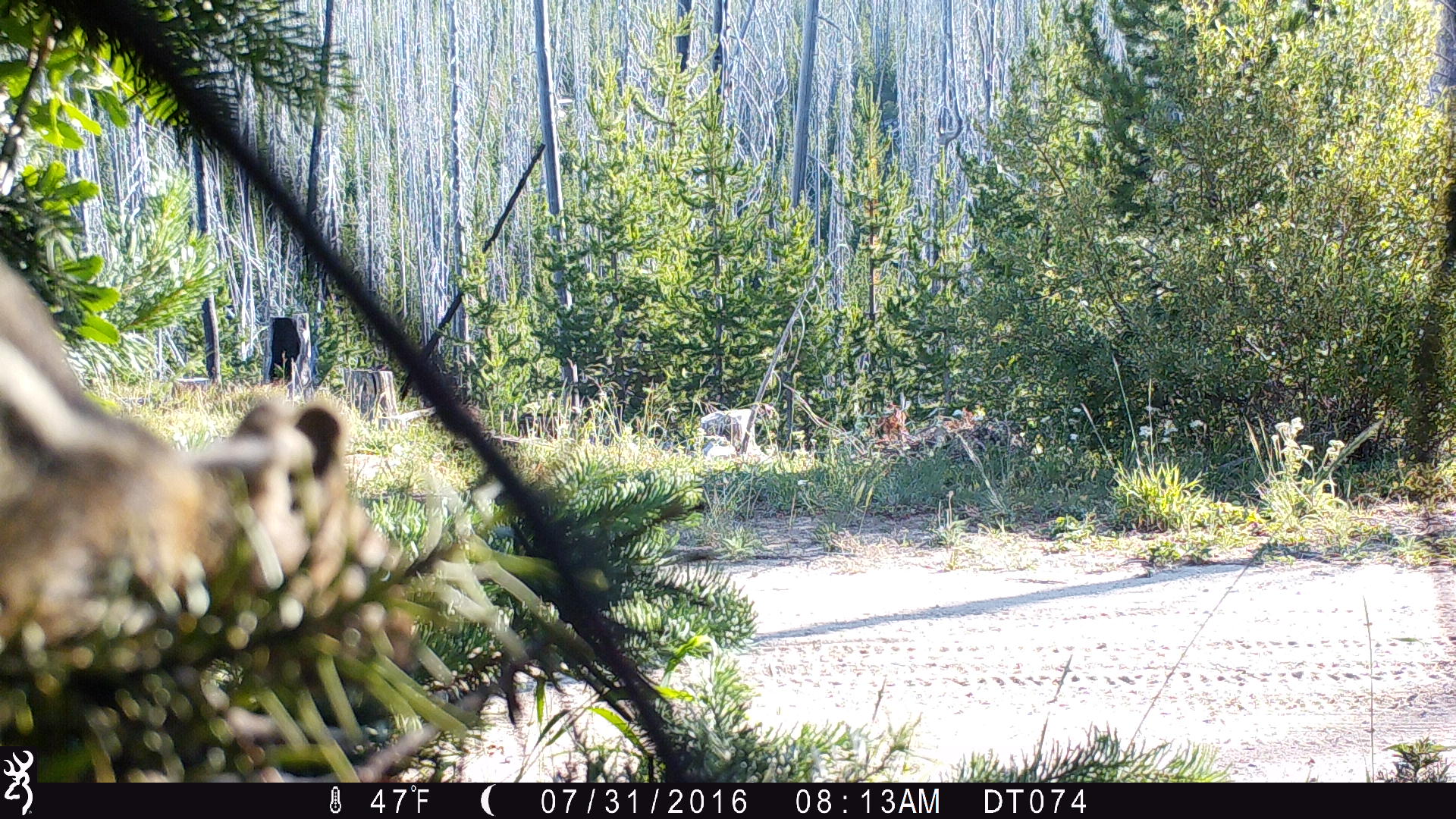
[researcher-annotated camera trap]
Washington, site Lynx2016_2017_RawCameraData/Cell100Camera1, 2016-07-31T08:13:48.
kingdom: Animalia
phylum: Chordata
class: Mammalia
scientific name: Mammalia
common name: small mammal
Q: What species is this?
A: Small mammal (Mammalia).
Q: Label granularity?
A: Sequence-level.